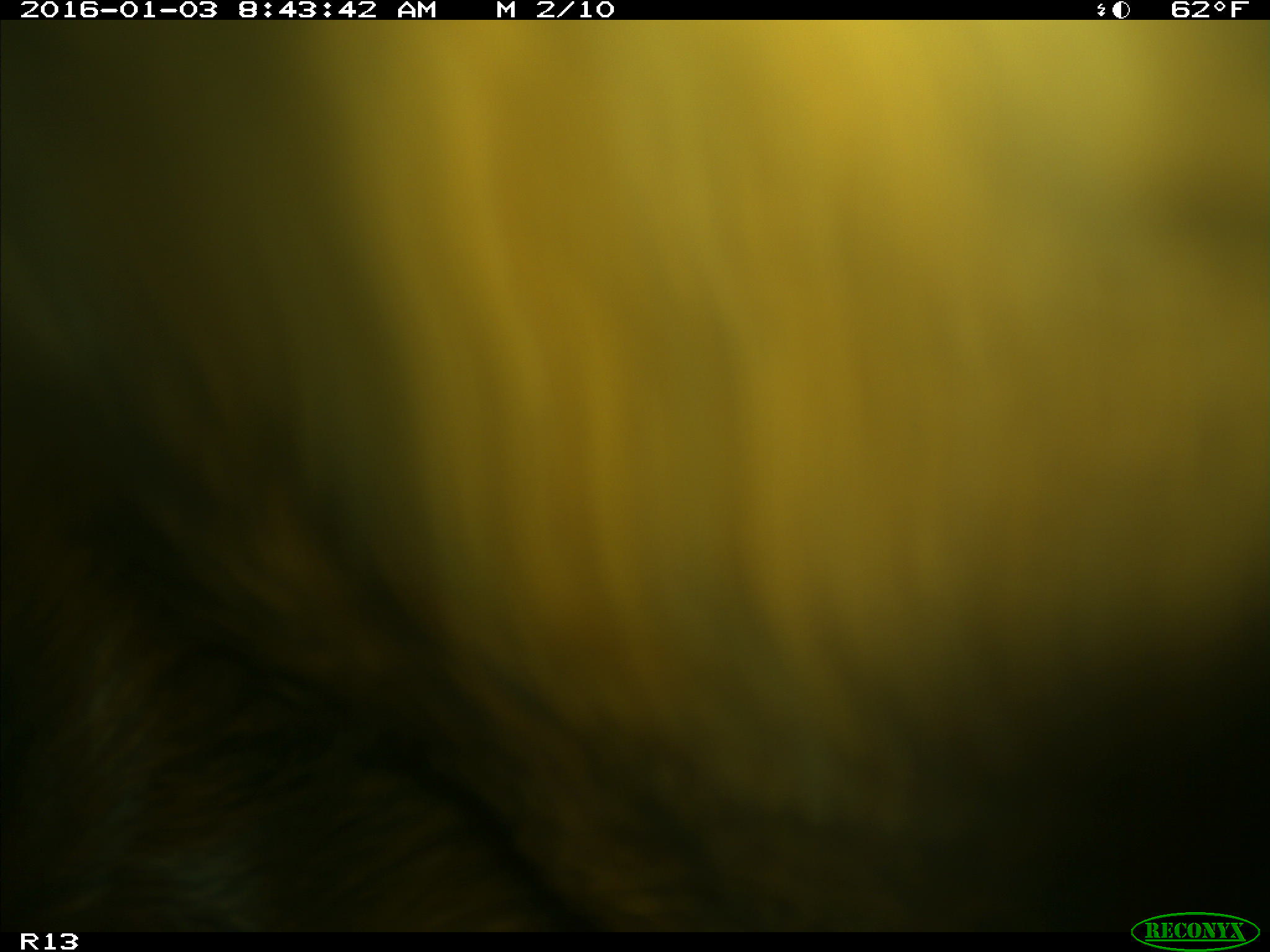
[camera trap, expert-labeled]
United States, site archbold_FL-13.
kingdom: Animalia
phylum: Chordata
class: Mammalia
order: Artiodactyla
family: Bovidae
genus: Bos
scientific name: Bos taurus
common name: domestic cow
Bos taurus (domestic cow).